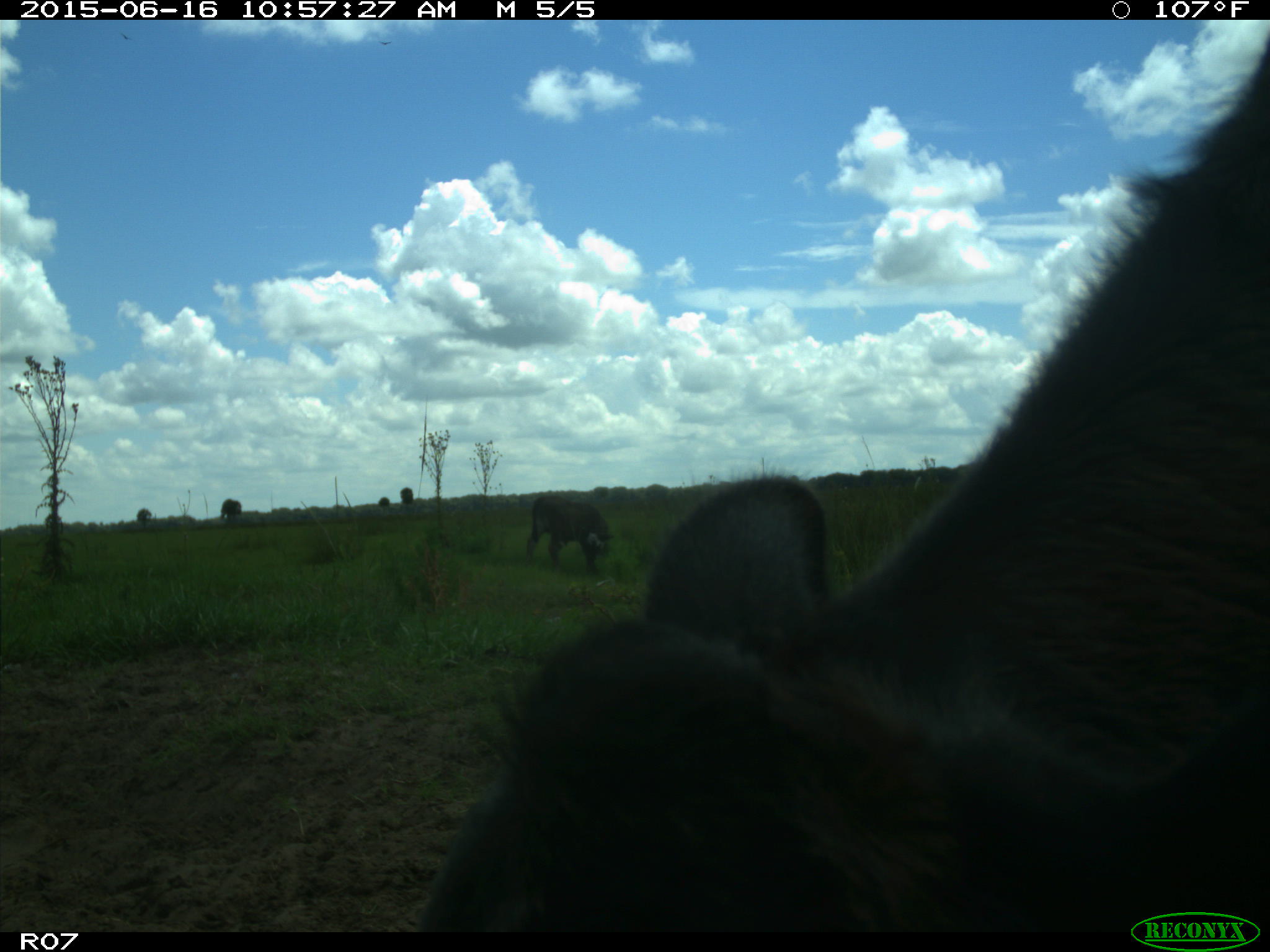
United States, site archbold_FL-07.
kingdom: Animalia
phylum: Chordata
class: Mammalia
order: Artiodactyla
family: Bovidae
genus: Bos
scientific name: Bos taurus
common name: domestic cow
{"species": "Bos taurus (domestic cow)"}